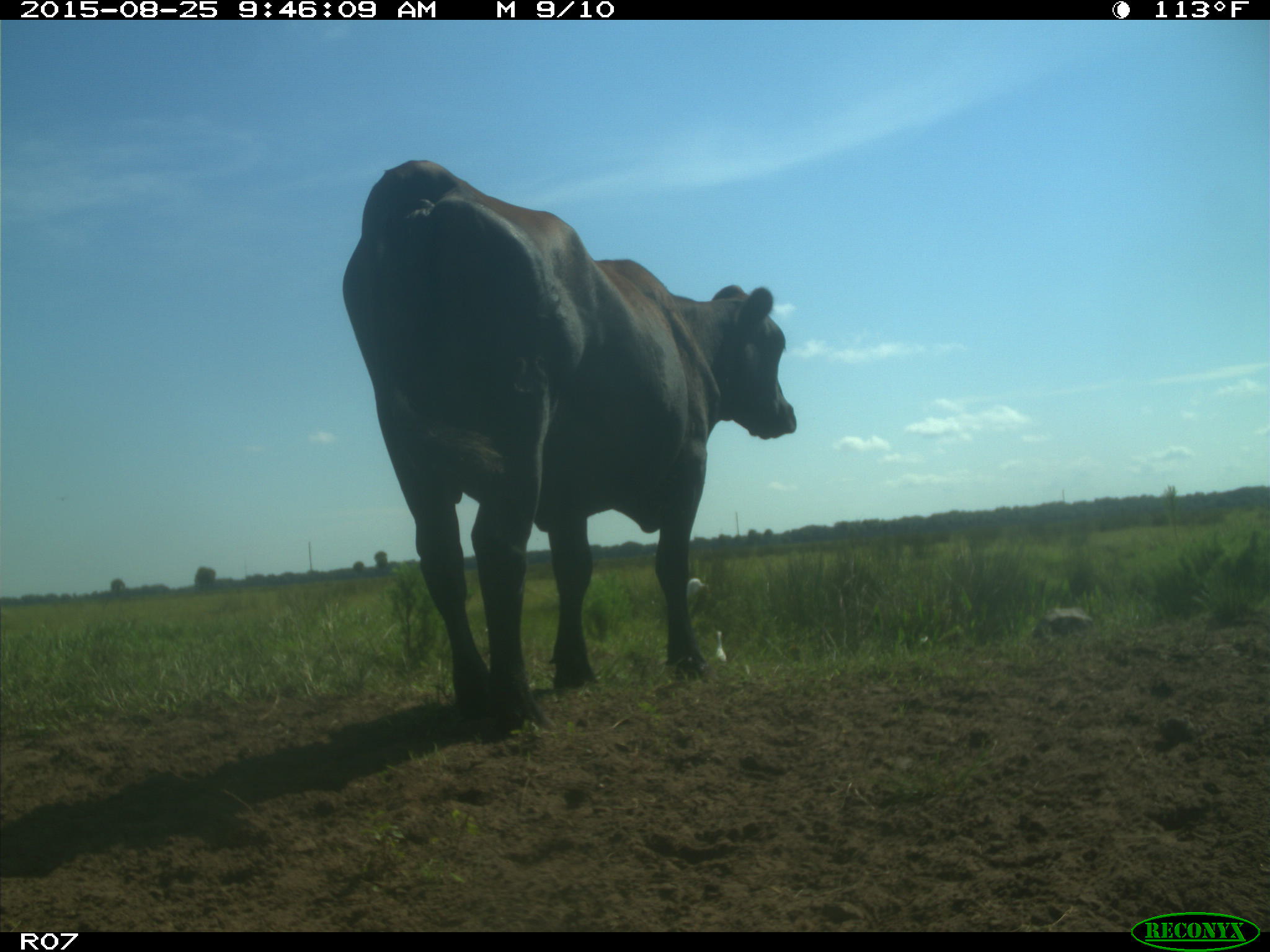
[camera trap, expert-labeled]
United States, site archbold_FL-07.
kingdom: Animalia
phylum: Chordata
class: Mammalia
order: Artiodactyla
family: Bovidae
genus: Bos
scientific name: Bos taurus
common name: domestic cow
Bos taurus (domestic cow).